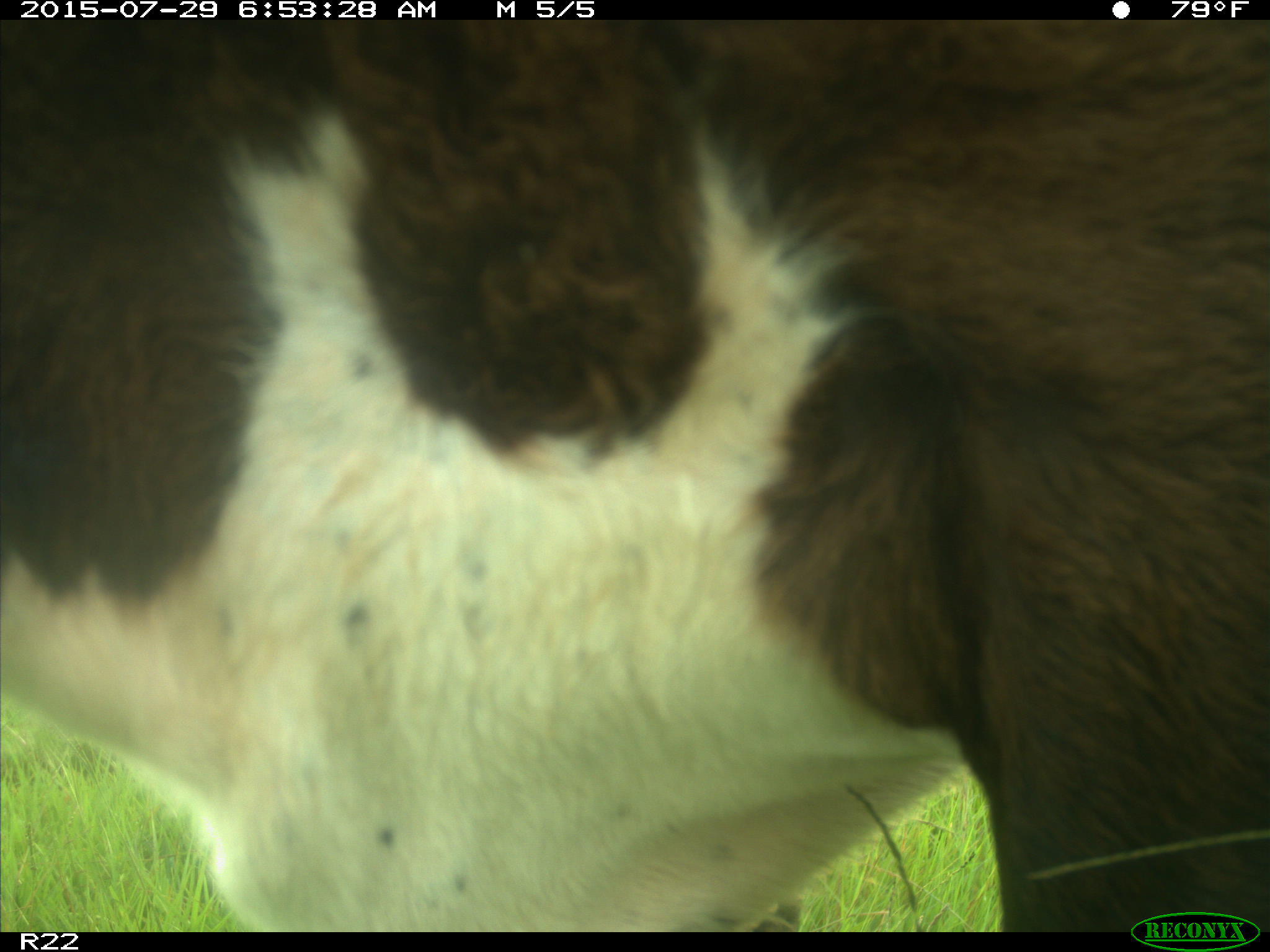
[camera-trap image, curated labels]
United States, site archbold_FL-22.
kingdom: Animalia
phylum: Chordata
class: Mammalia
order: Artiodactyla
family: Bovidae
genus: Bos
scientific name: Bos taurus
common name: domestic cow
Bos taurus (domestic cow).